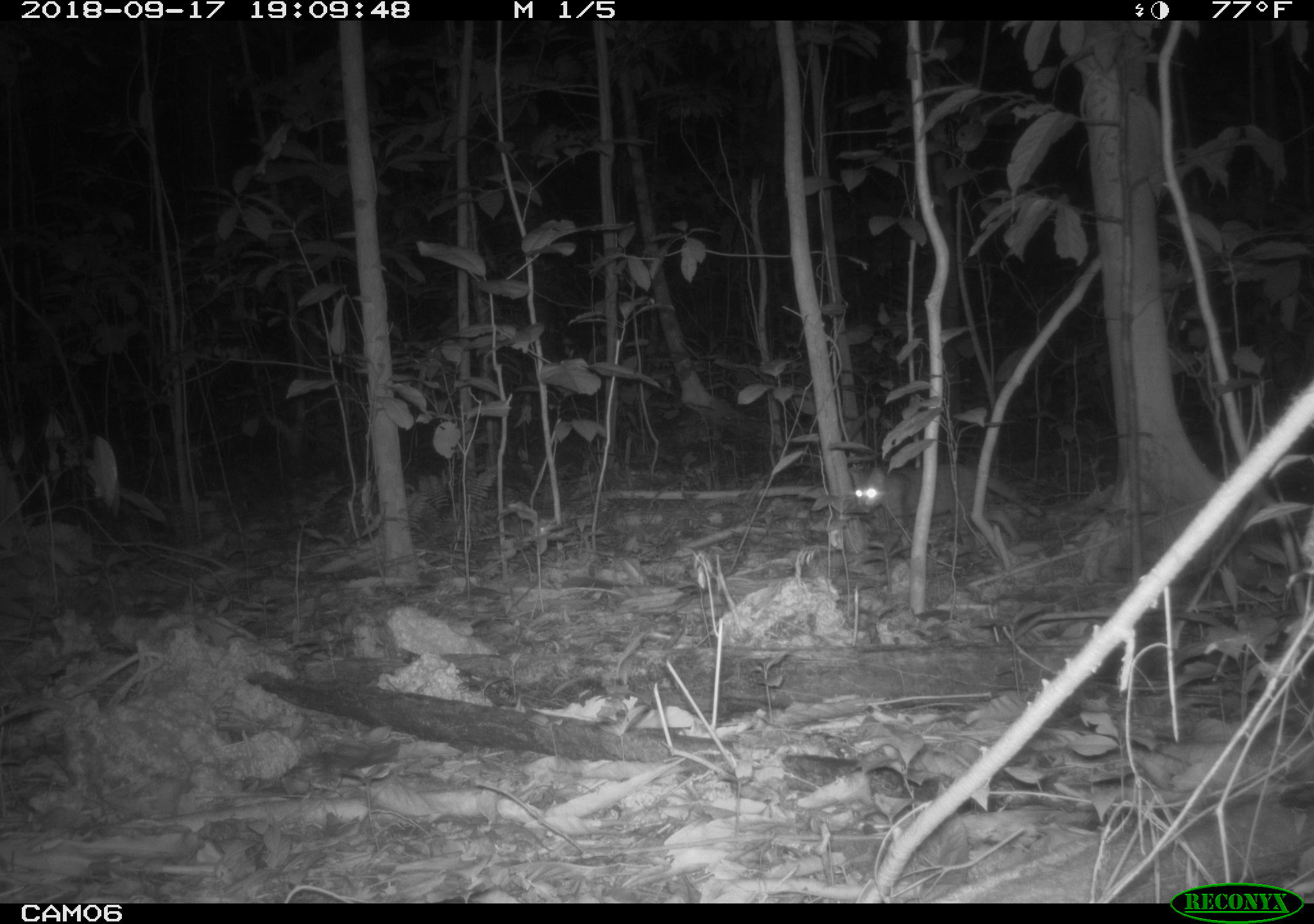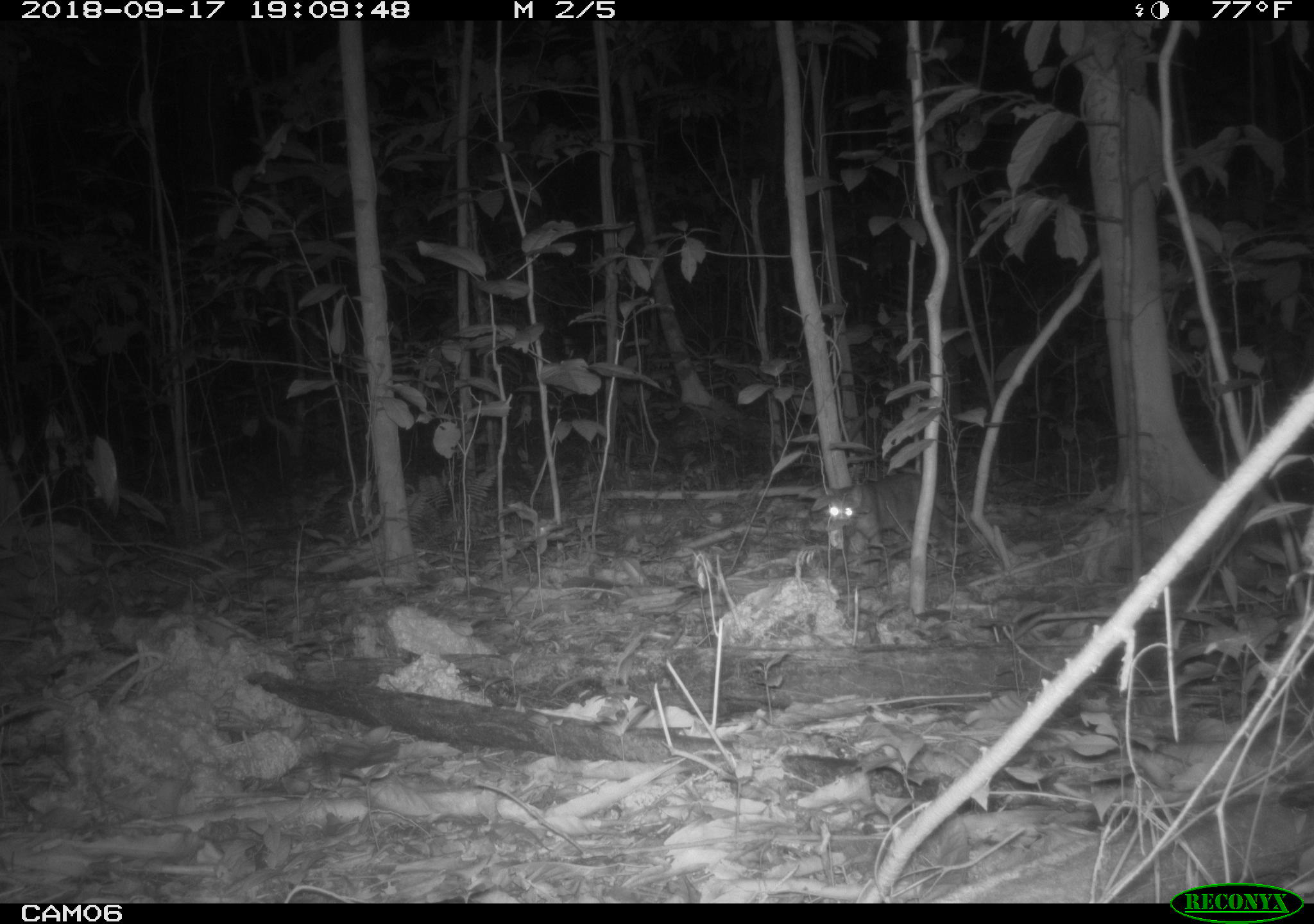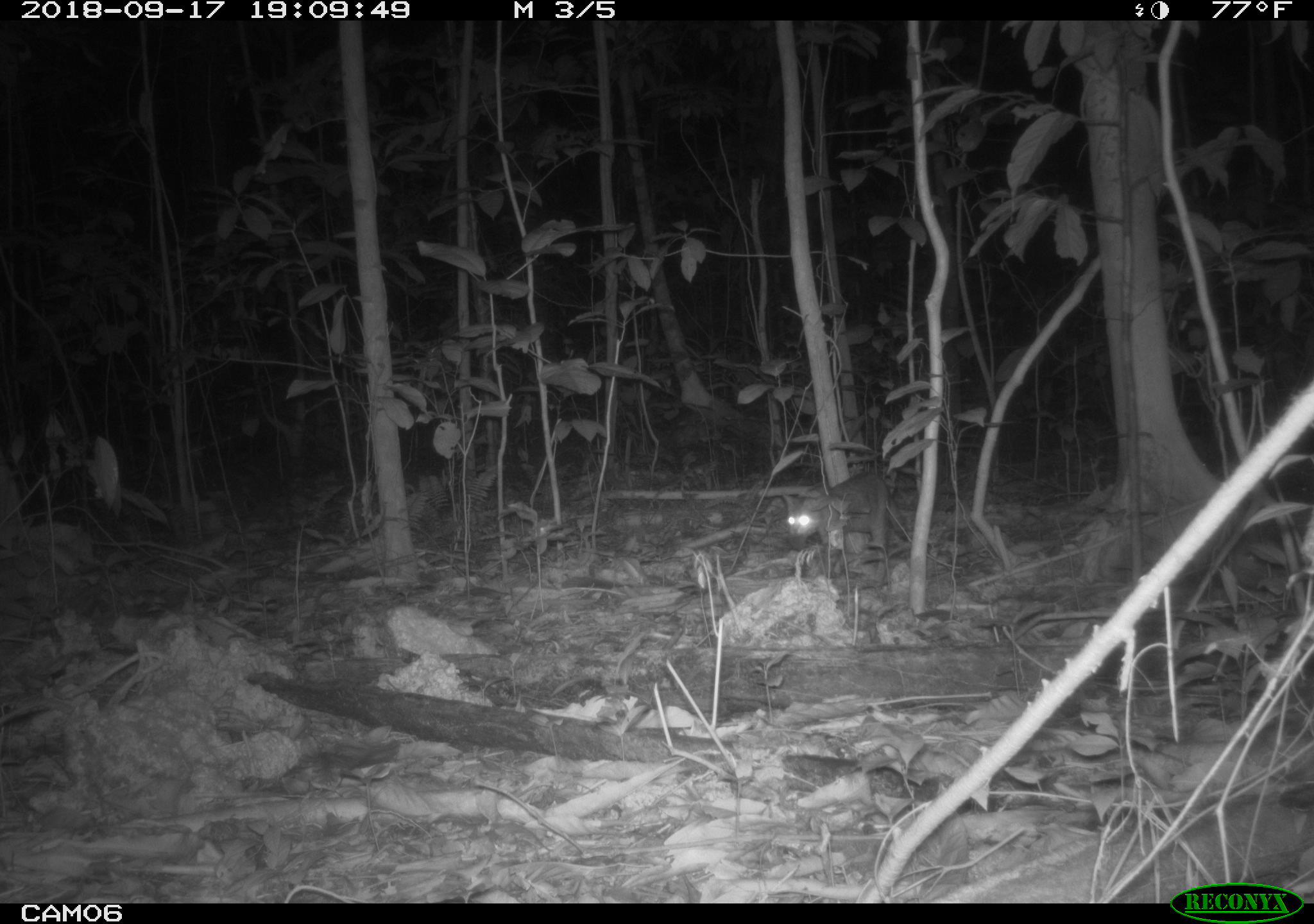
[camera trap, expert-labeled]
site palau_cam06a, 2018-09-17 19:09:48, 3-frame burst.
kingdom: Animalia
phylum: Chordata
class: Mammalia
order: Carnivora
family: Felidae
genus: Felis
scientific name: Felis catus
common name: cat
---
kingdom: Animalia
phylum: Chordata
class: Mammalia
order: Rodentia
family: Muridae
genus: Rattus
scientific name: Rattus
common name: rat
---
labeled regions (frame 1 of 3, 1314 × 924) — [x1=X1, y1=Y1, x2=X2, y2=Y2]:
cat: [x1=847, y1=459, x2=1045, y2=548]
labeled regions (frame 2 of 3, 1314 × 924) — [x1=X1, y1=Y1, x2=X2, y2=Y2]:
cat: [x1=815, y1=476, x2=984, y2=560]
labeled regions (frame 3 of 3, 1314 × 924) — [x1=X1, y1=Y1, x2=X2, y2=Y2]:
cat: [x1=780, y1=472, x2=906, y2=576]
rat: [x1=789, y1=527, x2=820, y2=553]